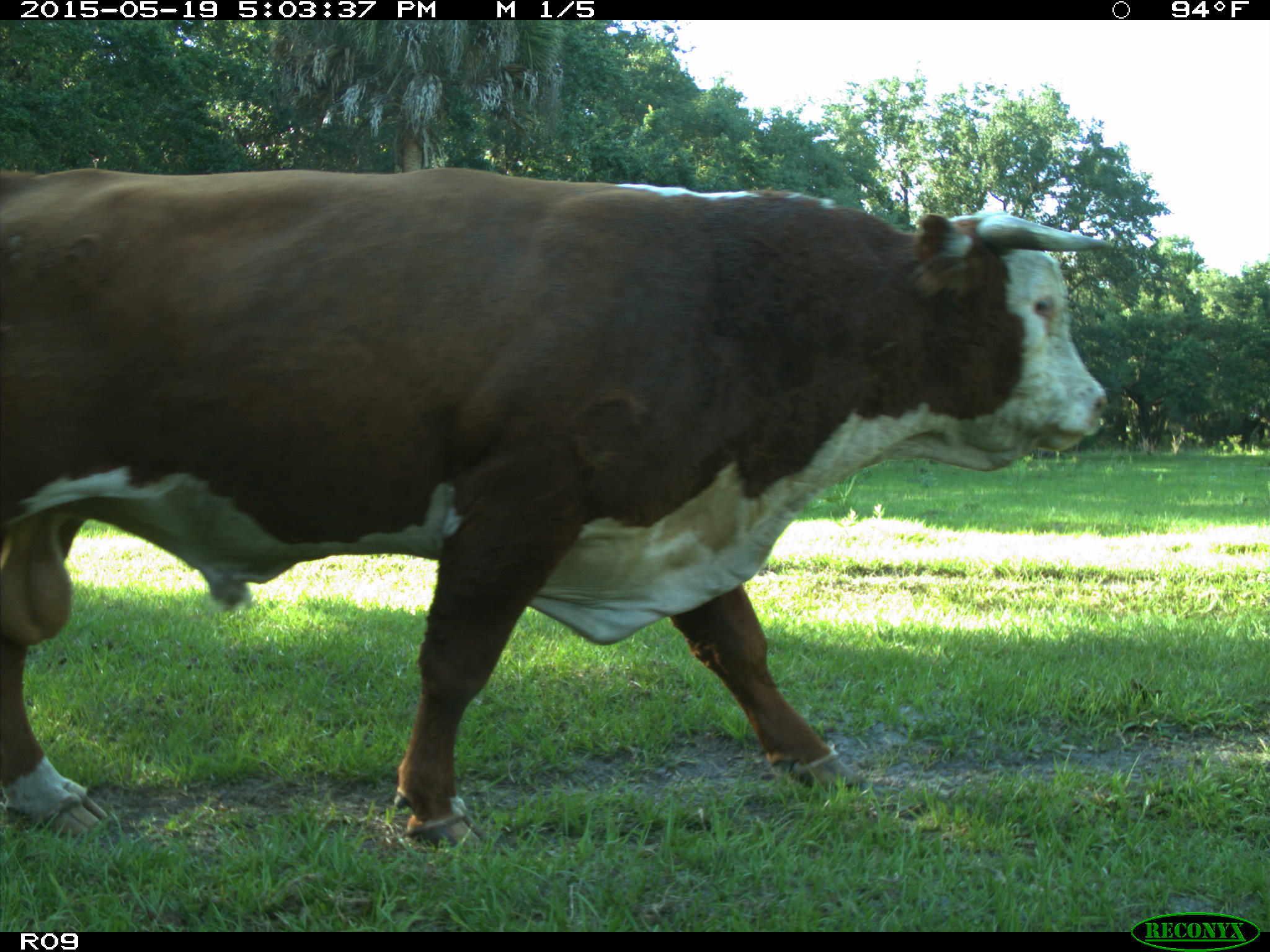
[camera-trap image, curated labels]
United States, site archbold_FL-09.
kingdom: Animalia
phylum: Chordata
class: Mammalia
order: Artiodactyla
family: Bovidae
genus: Bos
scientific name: Bos taurus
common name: domestic cow